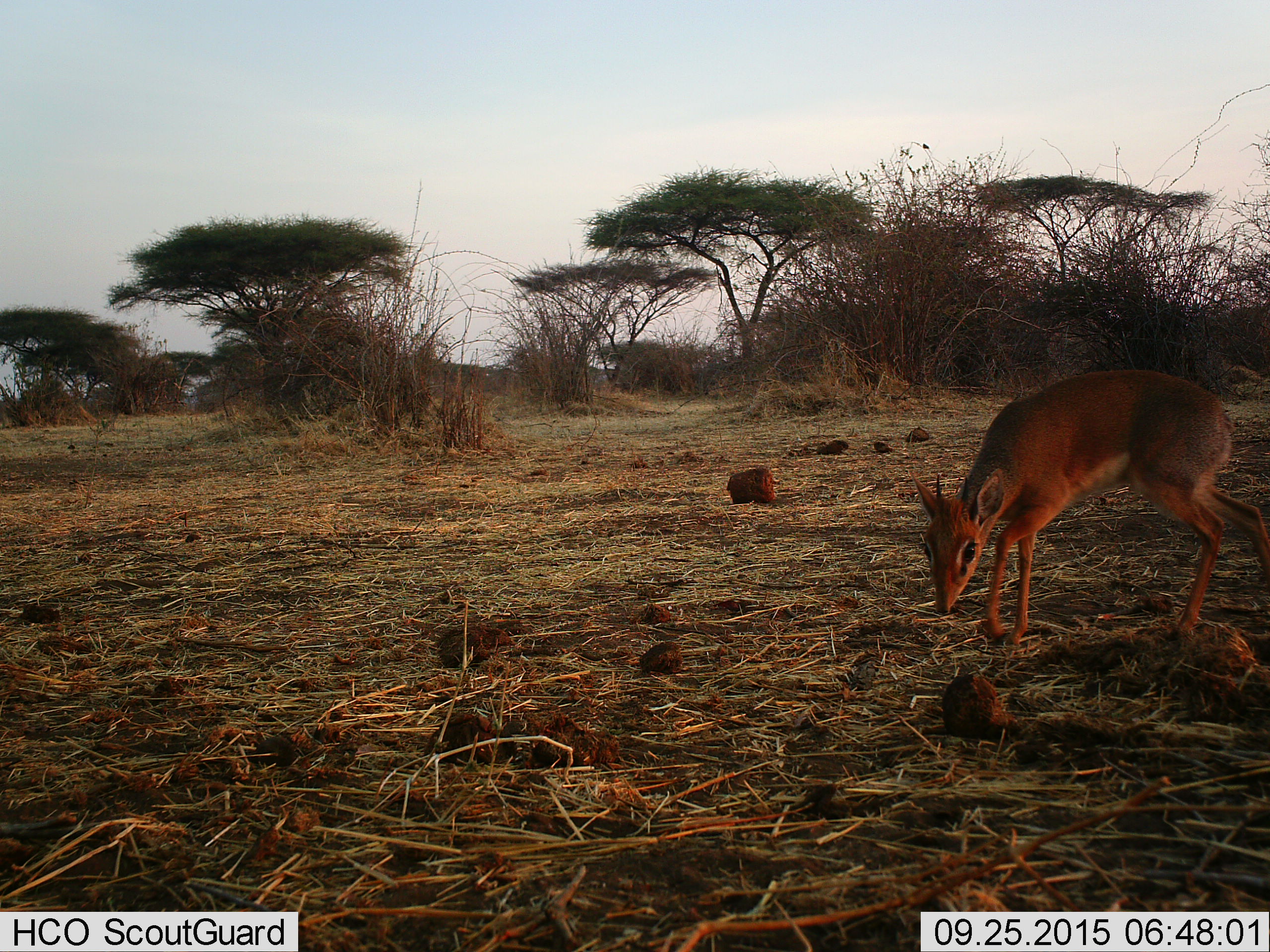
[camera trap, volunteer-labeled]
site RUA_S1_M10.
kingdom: Animalia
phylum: Chordata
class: Mammalia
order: Artiodactyla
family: Bovidae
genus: Madoqua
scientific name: Madoqua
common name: dik-dik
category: dikdik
Dikdik (dik-dik) (Madoqua), count 1. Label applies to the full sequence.